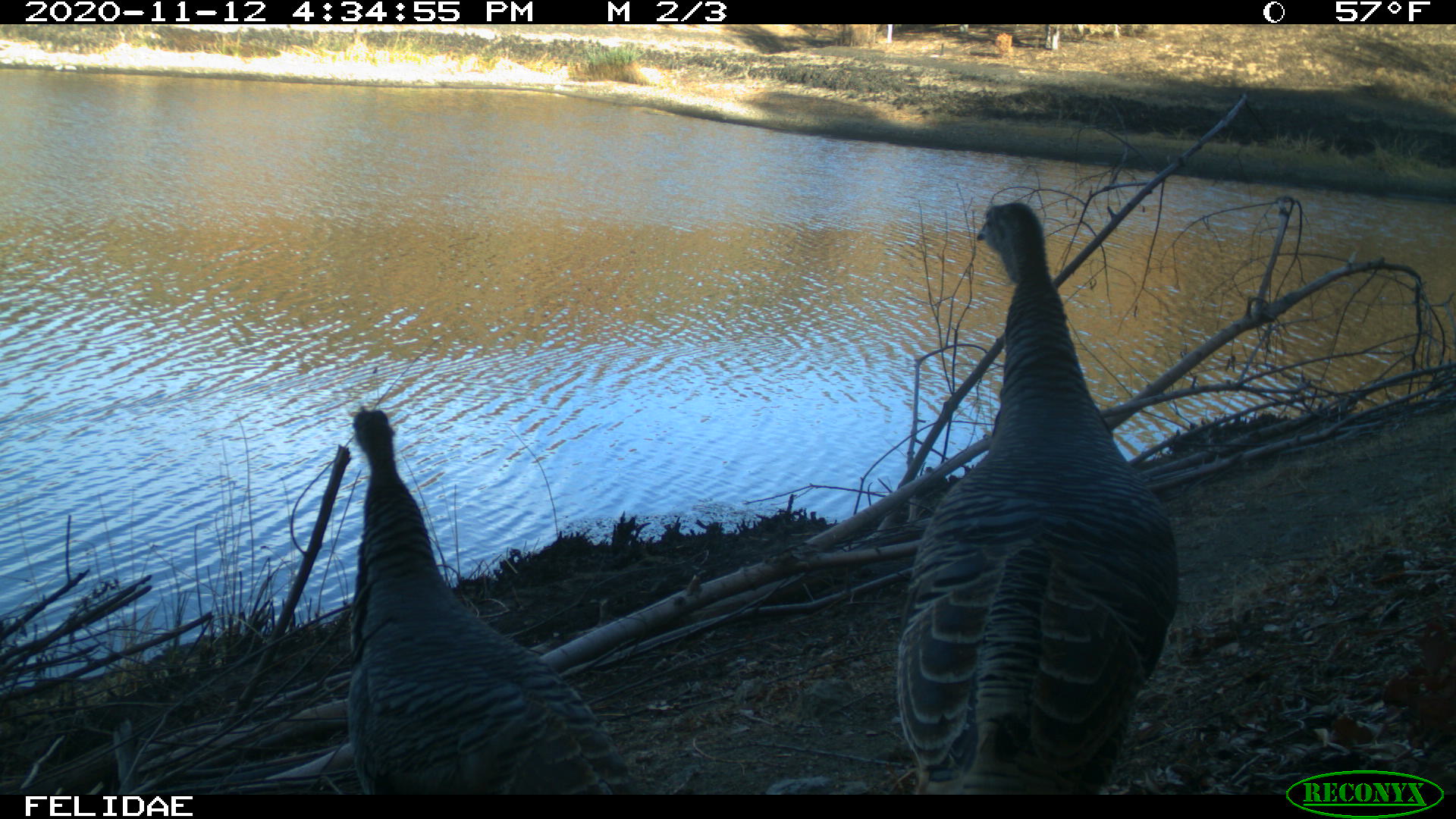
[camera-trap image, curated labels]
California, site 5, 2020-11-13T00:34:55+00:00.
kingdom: Animalia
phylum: Chordata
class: Aves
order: Galliformes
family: Phasianidae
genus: Meleagris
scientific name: Meleagris gallopavo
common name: turkey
Turkey (Meleagris gallopavo).